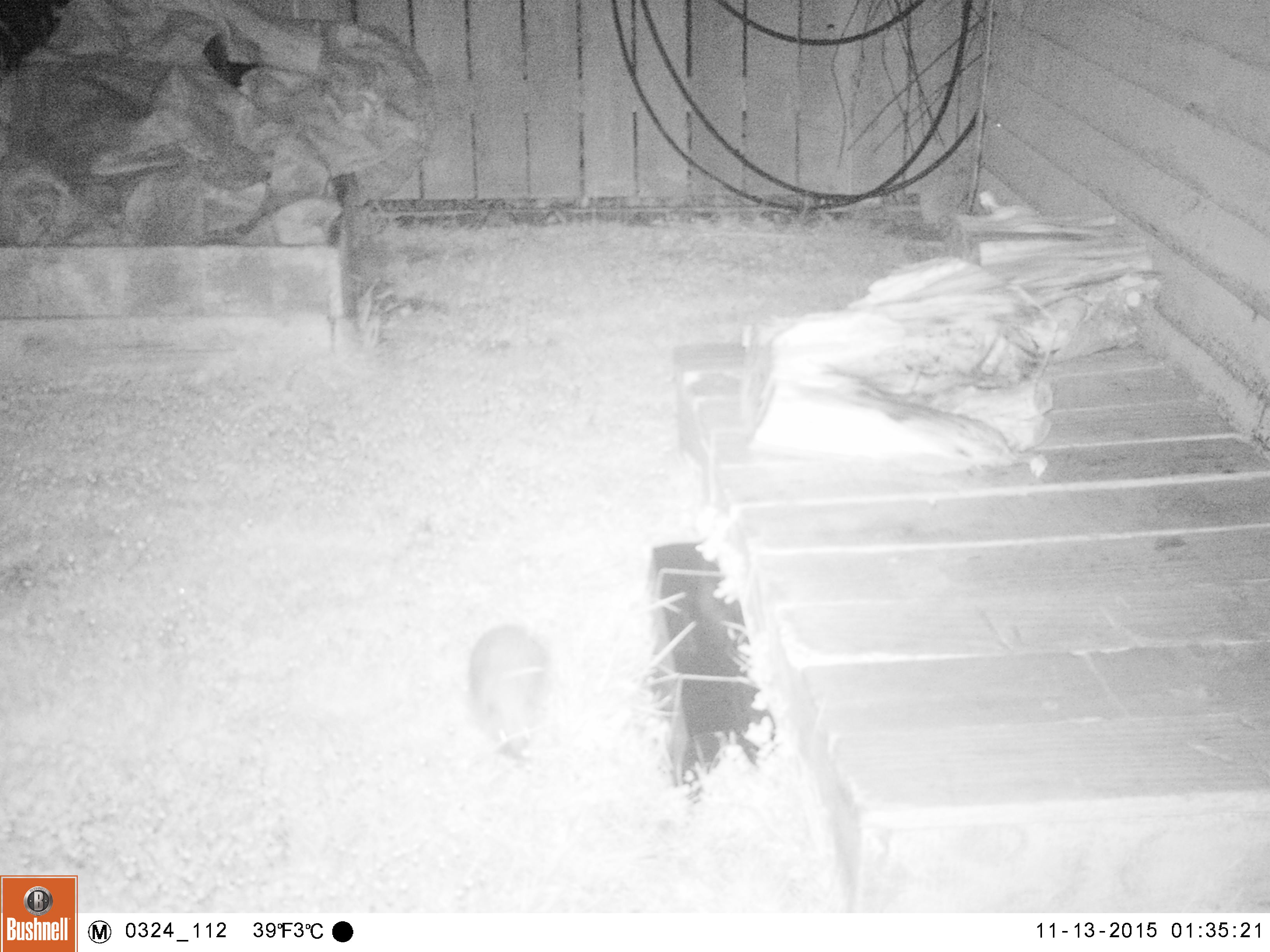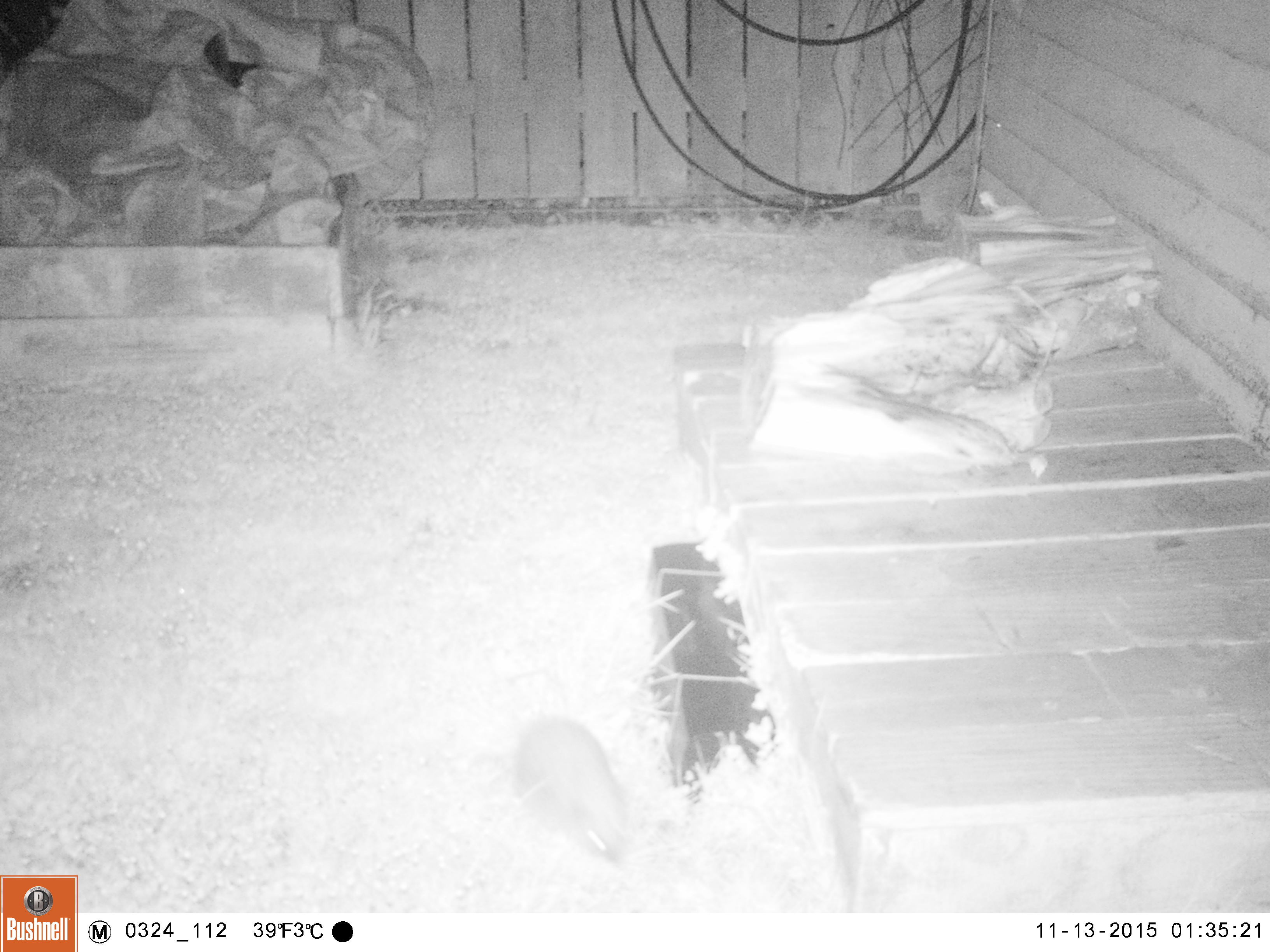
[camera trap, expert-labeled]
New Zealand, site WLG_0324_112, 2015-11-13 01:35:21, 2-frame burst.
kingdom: Animalia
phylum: Chordata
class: Mammalia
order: Eulipotyphla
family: Erinaceidae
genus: Erinaceus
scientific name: Erinaceus europaeus europaeus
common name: european hedgehog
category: hedgehog